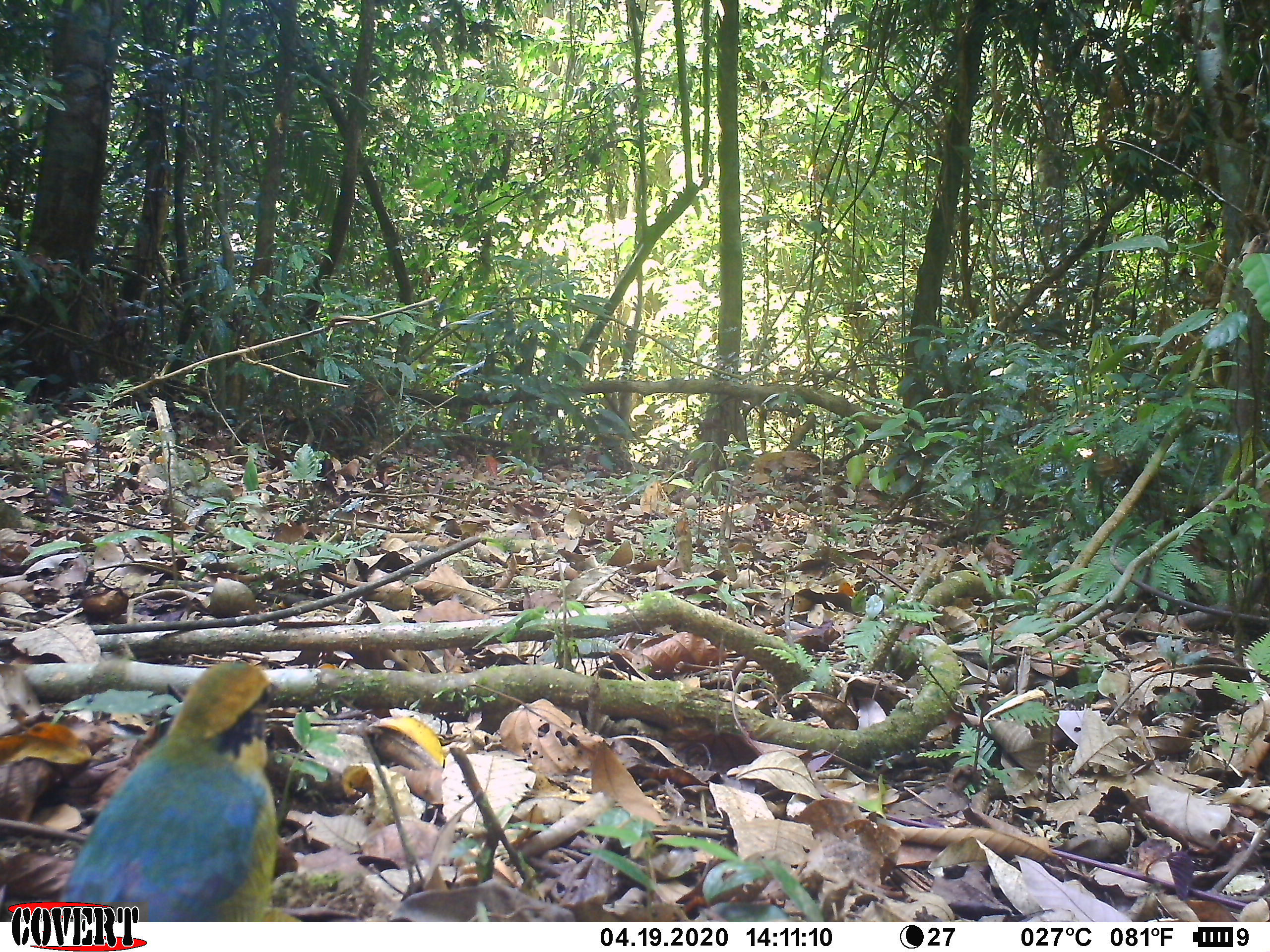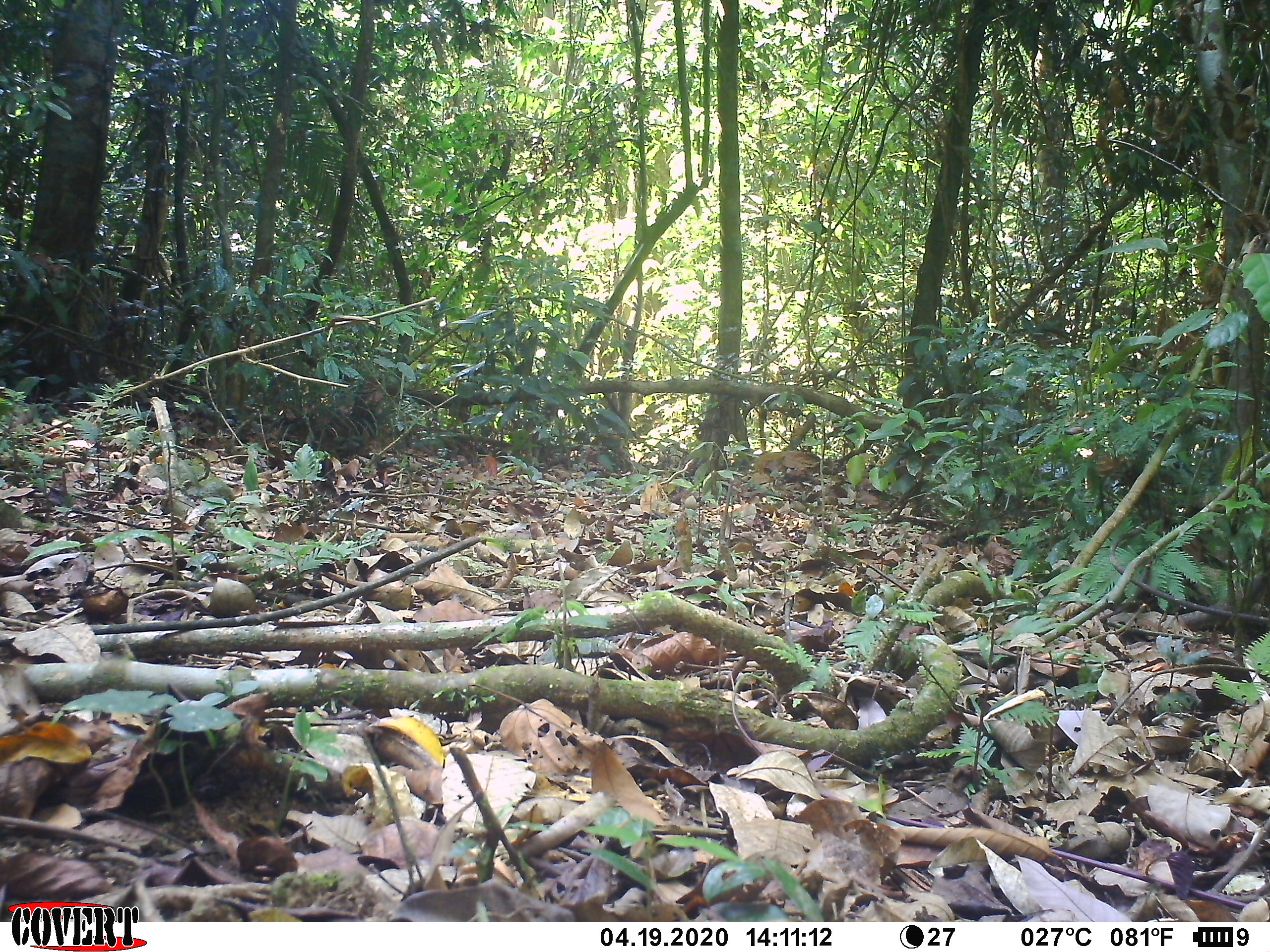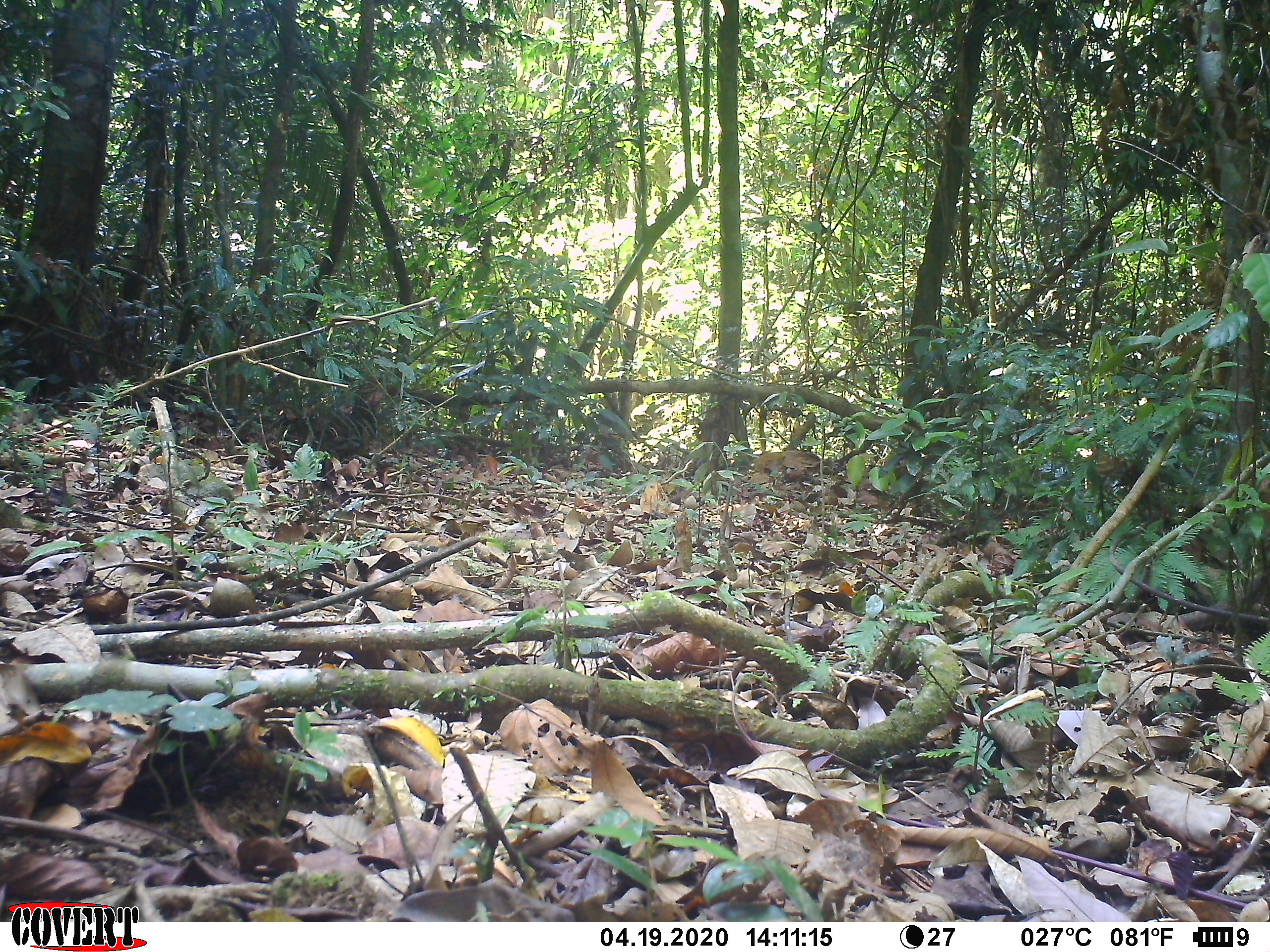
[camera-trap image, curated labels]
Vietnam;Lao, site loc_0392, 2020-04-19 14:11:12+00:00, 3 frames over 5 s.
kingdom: Animalia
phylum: Chordata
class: Aves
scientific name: Aves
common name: bird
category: unidentified bird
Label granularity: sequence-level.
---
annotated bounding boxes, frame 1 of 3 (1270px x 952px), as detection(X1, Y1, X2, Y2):
unidentified bird: detection(59, 659, 279, 922)